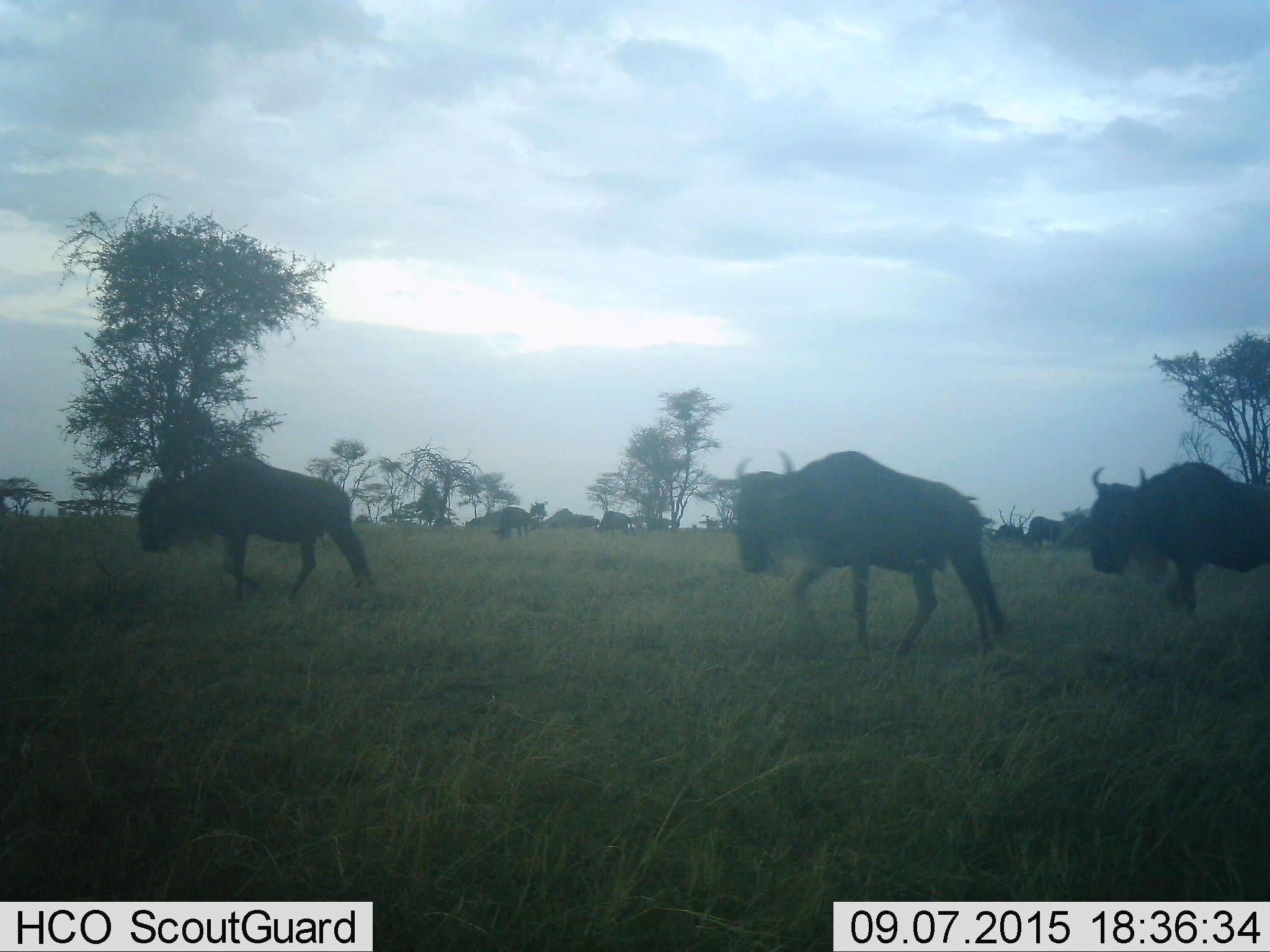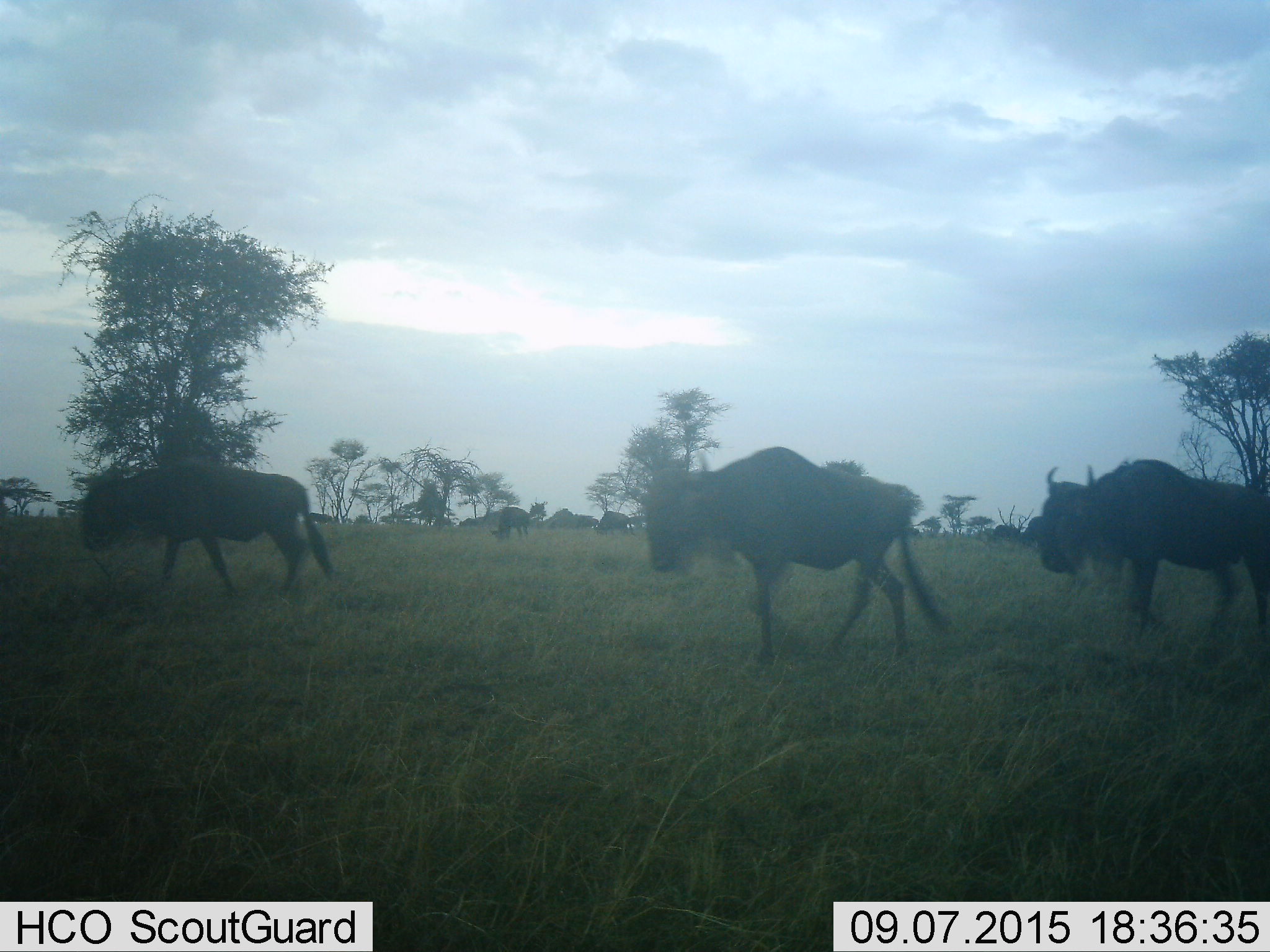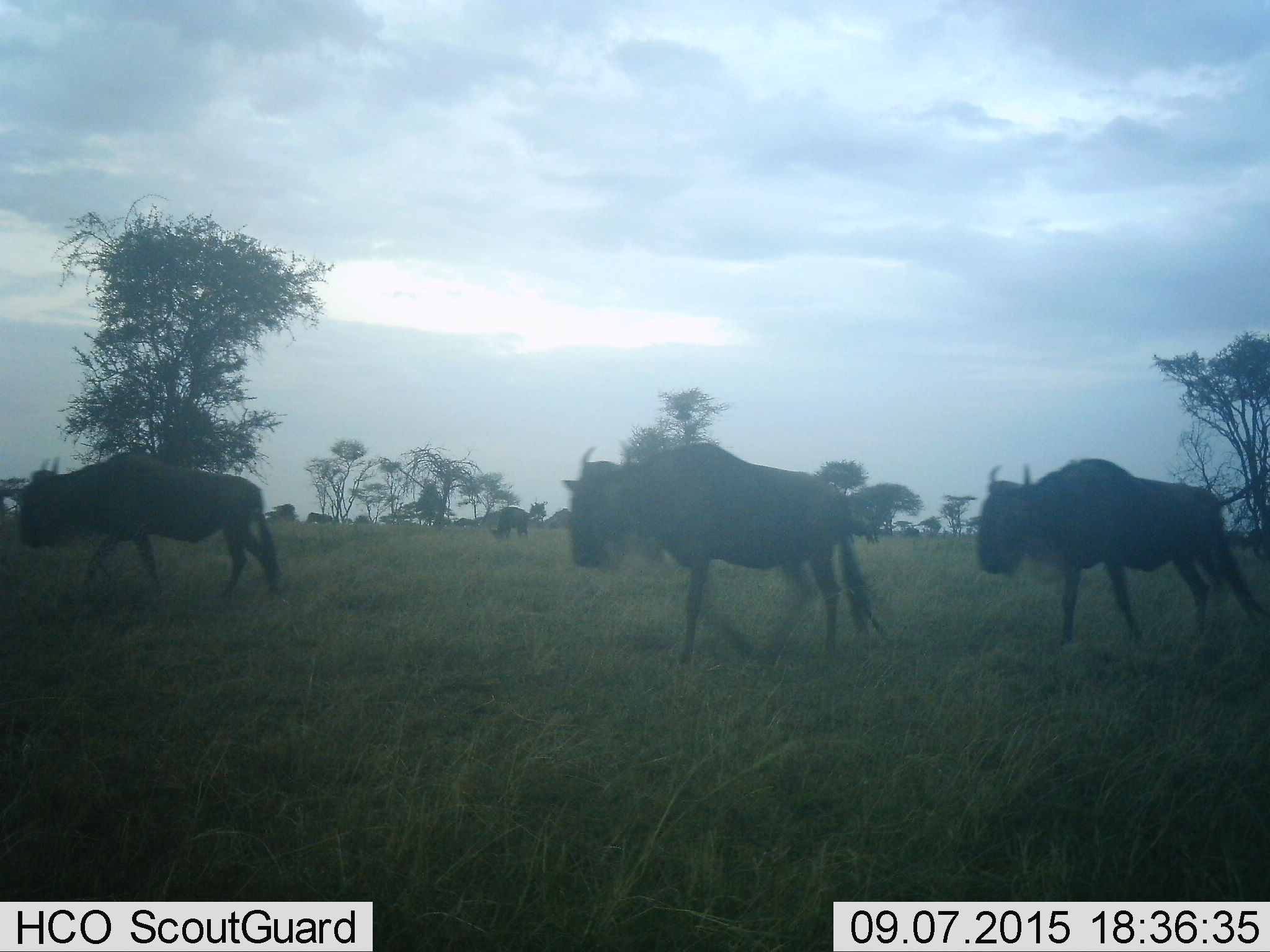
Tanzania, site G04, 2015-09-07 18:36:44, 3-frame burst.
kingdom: Animalia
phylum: Chordata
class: Mammalia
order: Artiodactyla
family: Bovidae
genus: Connochaetes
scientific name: Connochaetes taurinus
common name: blue wildebeest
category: wildebeest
Wildebeest (blue wildebeest) (Connochaetes taurinus), count 8. Behavior (volunteer vote fractions): standing 14%, resting 0%, moving 100%, interacting 0%. Young present (vote fraction): 0%. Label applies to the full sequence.